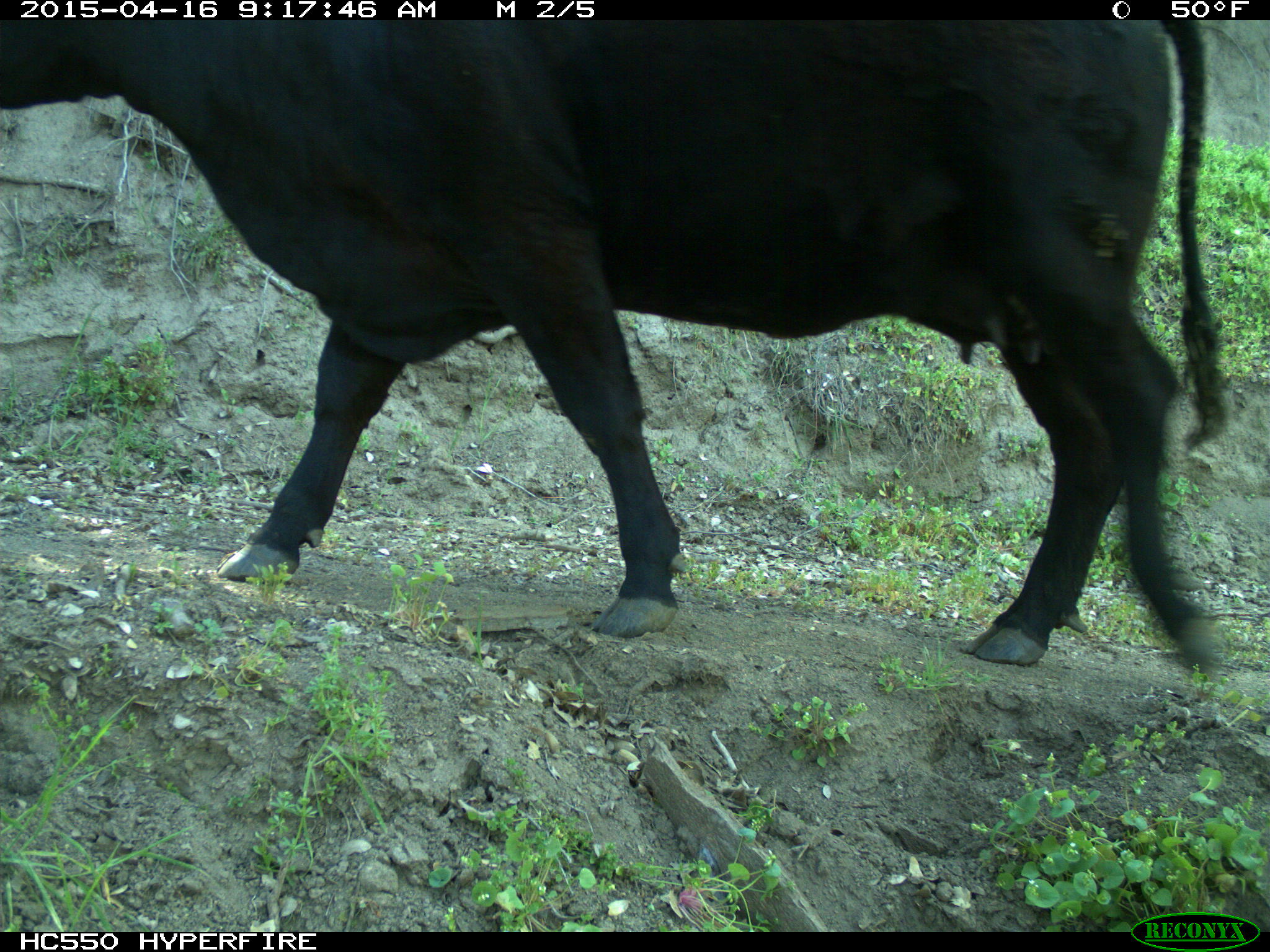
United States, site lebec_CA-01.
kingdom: Animalia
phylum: Chordata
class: Mammalia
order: Artiodactyla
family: Bovidae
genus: Bos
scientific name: Bos taurus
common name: domestic cow